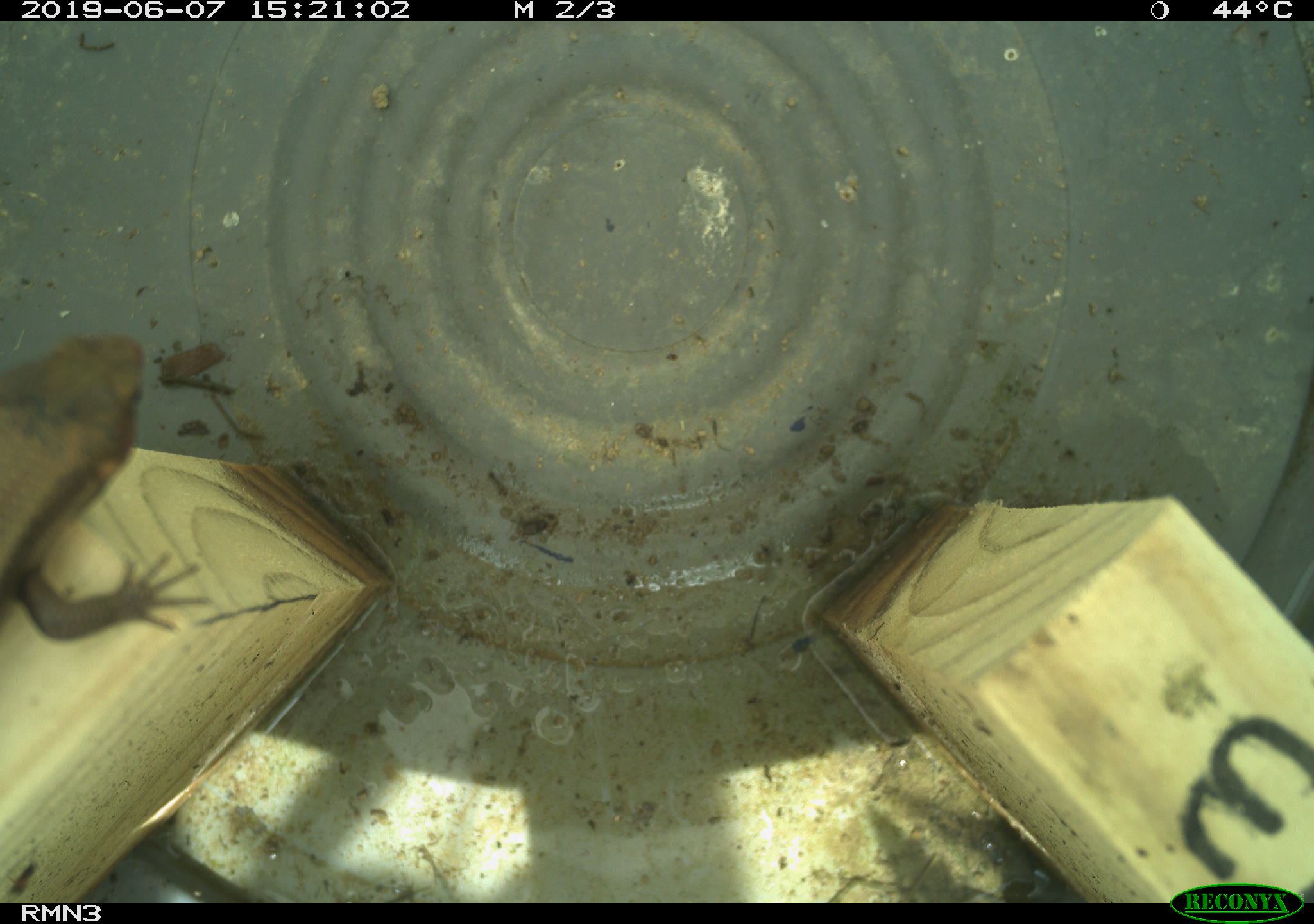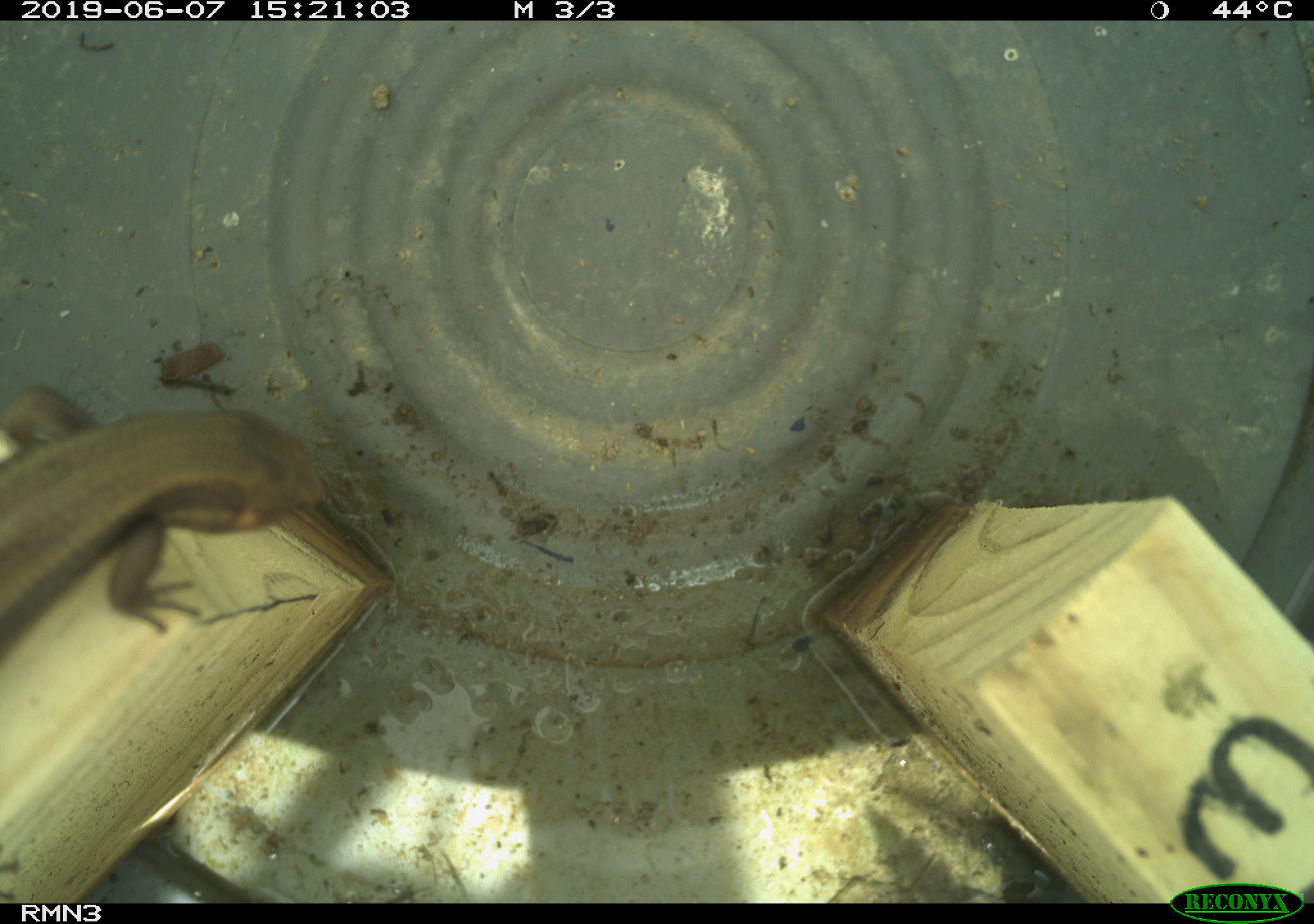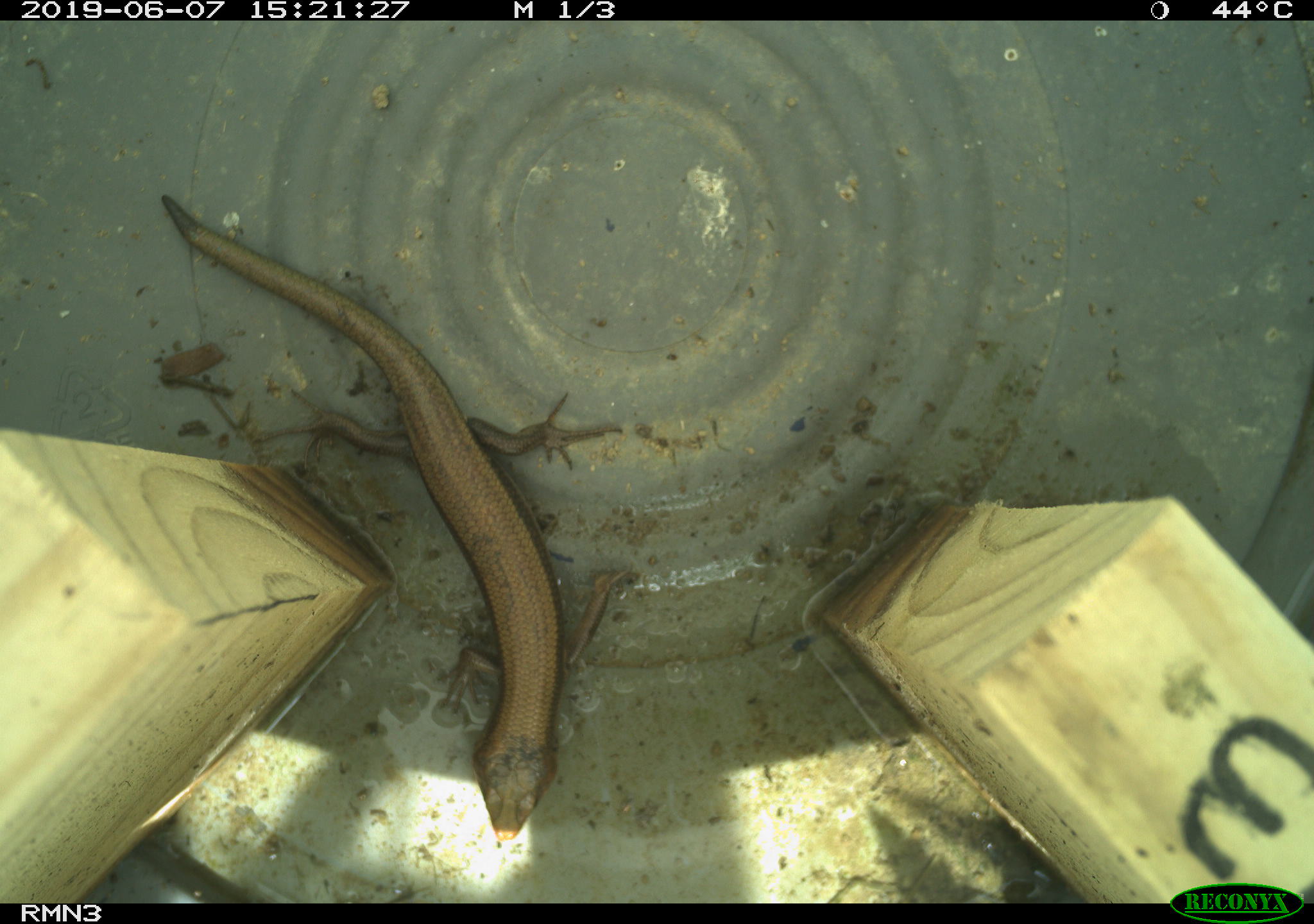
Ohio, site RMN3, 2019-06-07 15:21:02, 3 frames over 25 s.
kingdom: Animalia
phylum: Chordata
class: Reptilia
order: Squamata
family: Scincidae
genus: Plestiodon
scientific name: Plestiodon fasciatus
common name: common five-lined skink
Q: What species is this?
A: Common five-lined skink (Plestiodon fasciatus).